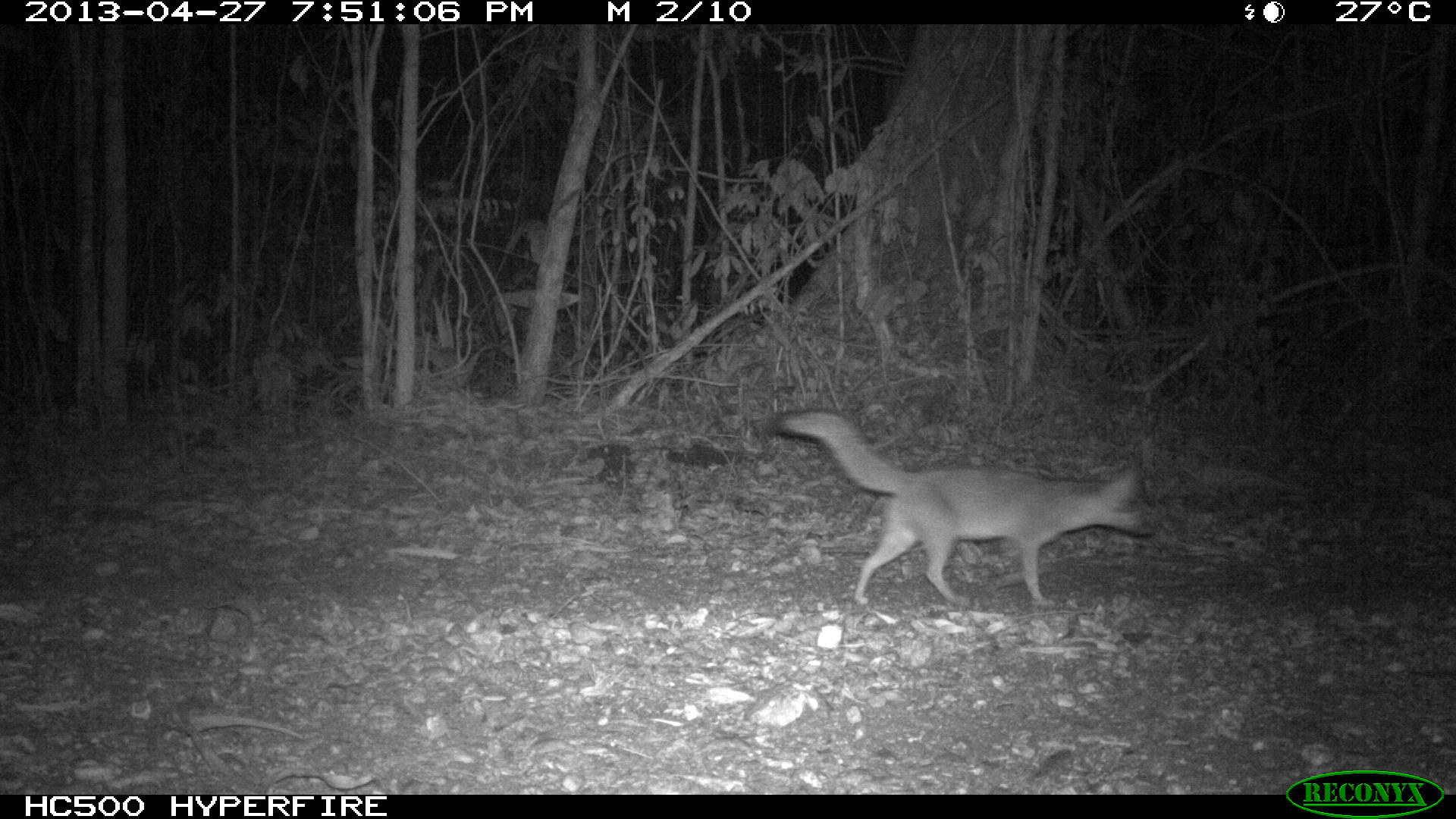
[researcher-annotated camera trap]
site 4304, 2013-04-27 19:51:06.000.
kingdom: Animalia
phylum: Chordata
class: Mammalia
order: Carnivora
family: Canidae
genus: Urocyon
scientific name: Urocyon cinereoargenteus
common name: gray fox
Urocyon cinereoargenteus (gray fox), count 1.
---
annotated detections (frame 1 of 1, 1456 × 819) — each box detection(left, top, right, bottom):
urocyon cinereoargenteus: detection(768, 405, 1162, 607)